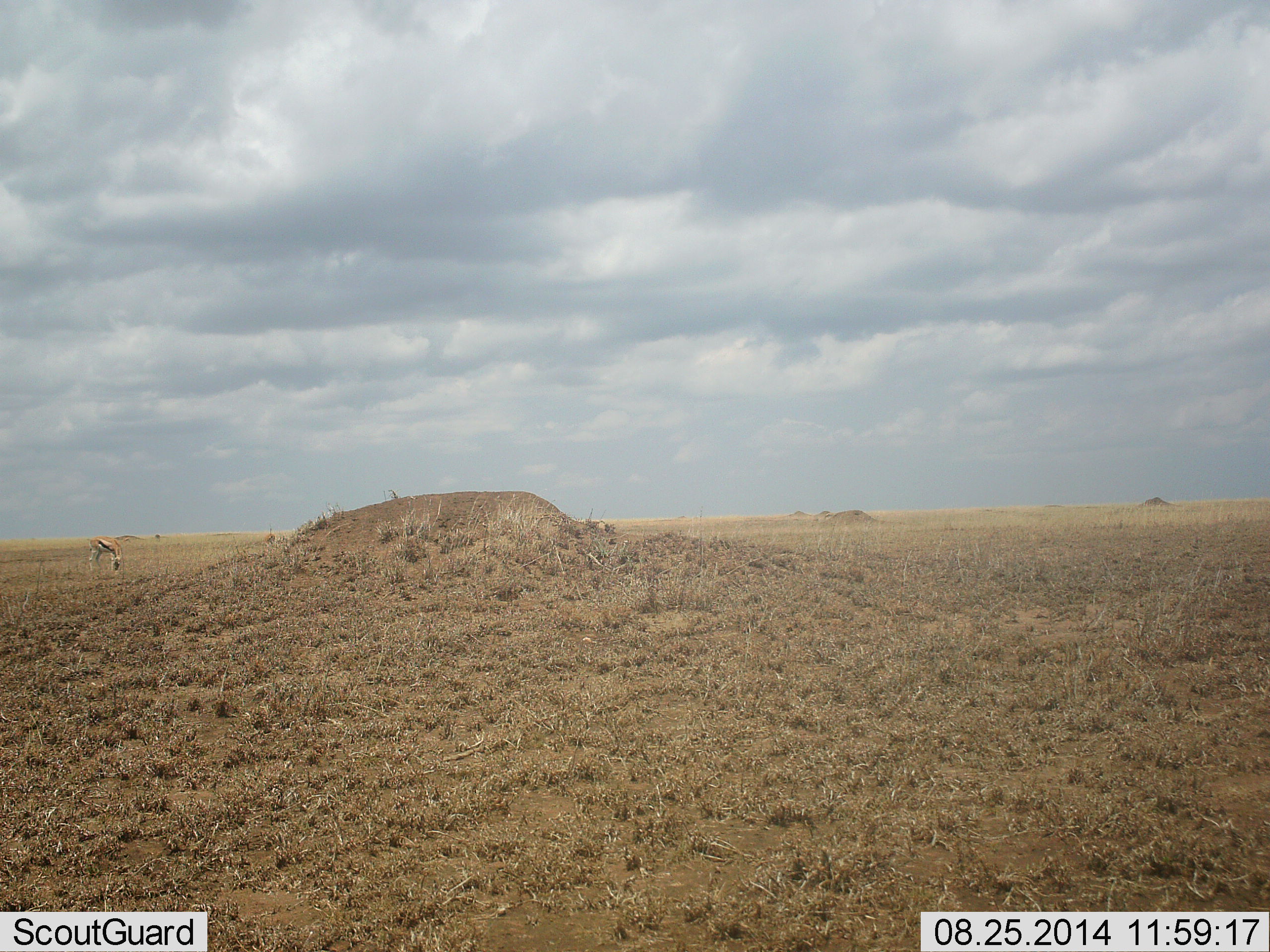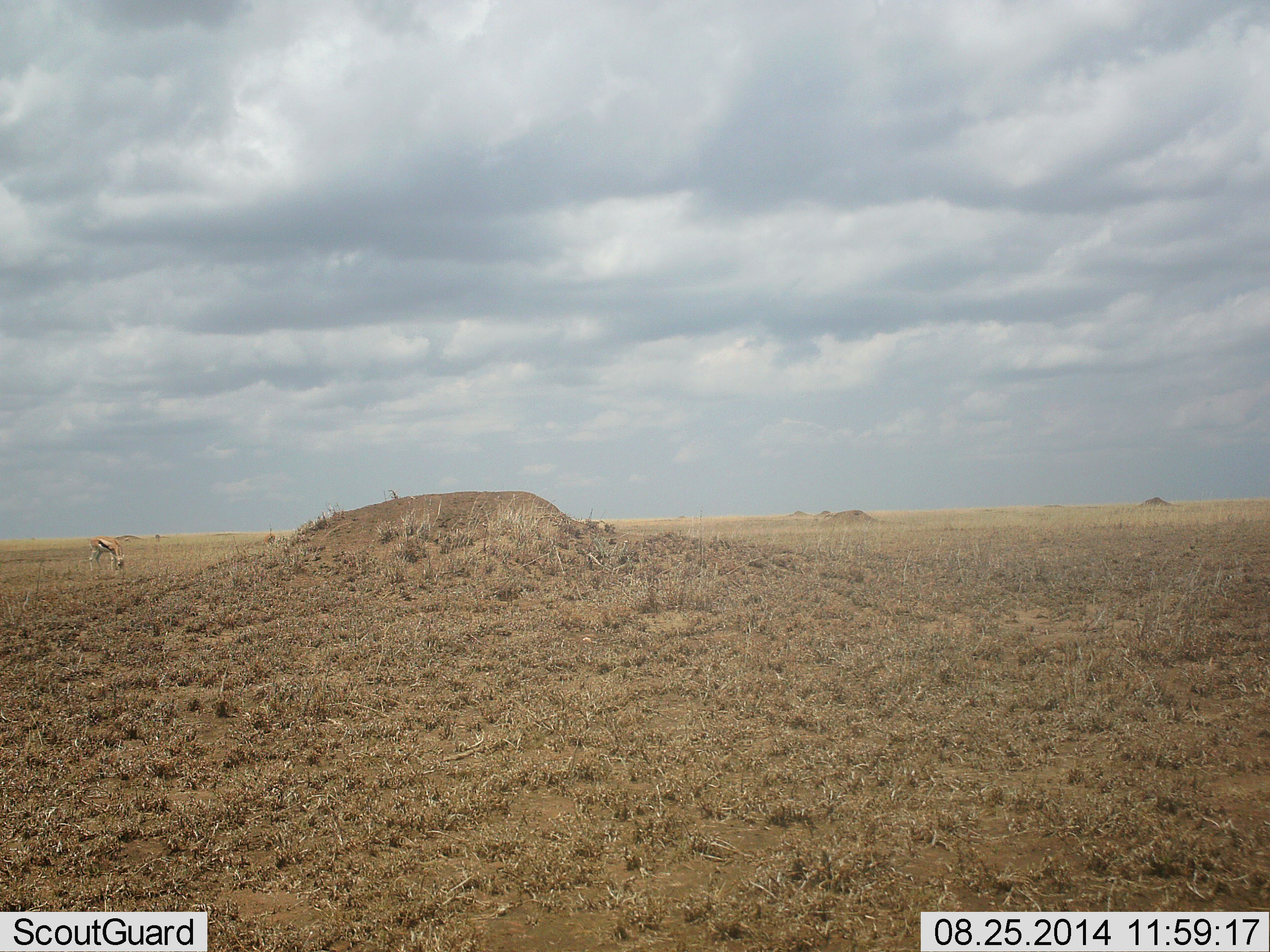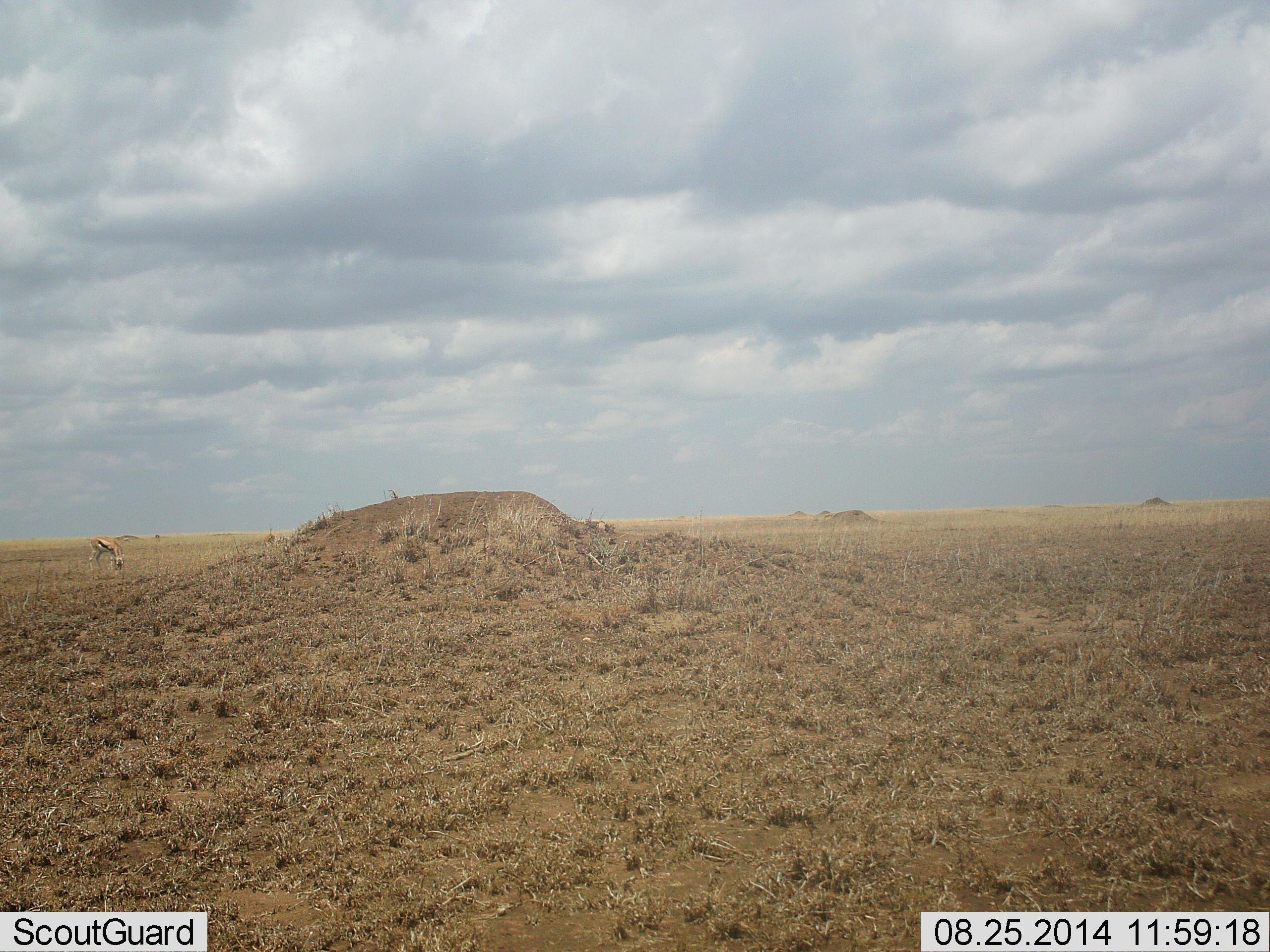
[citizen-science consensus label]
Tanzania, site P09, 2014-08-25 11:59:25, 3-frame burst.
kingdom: Animalia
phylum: Chordata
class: Mammalia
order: Artiodactyla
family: Bovidae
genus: Eudorcas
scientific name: Eudorcas thomsonii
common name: thomson's gazelle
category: gazellethomsons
Gazellethomsons (thomson's gazelle) (Eudorcas thomsonii), count 1. Behavior (volunteer vote fractions): standing 10%, resting 0%, moving 10%, interacting 0%. Young present (vote fraction): 0%. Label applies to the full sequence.